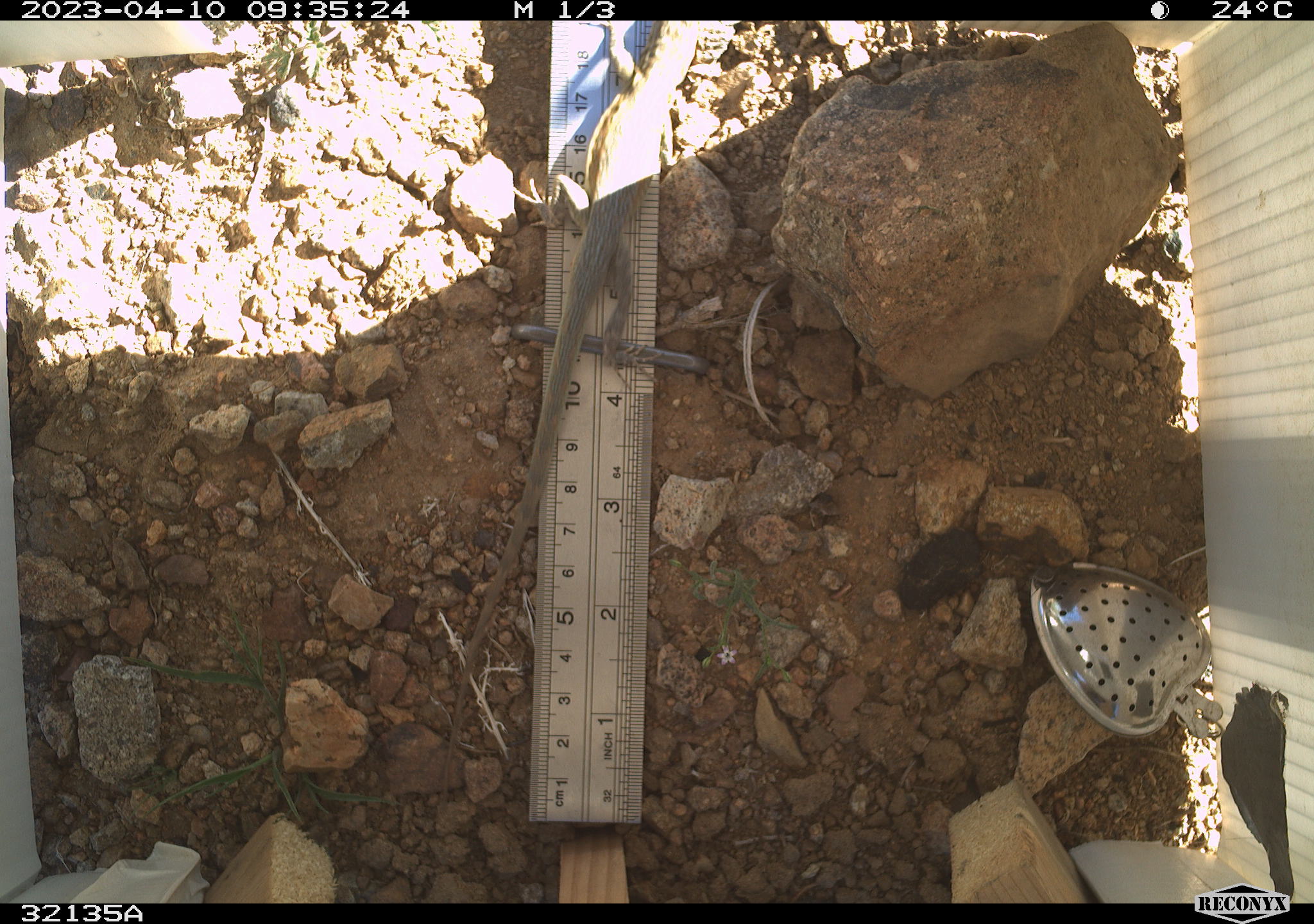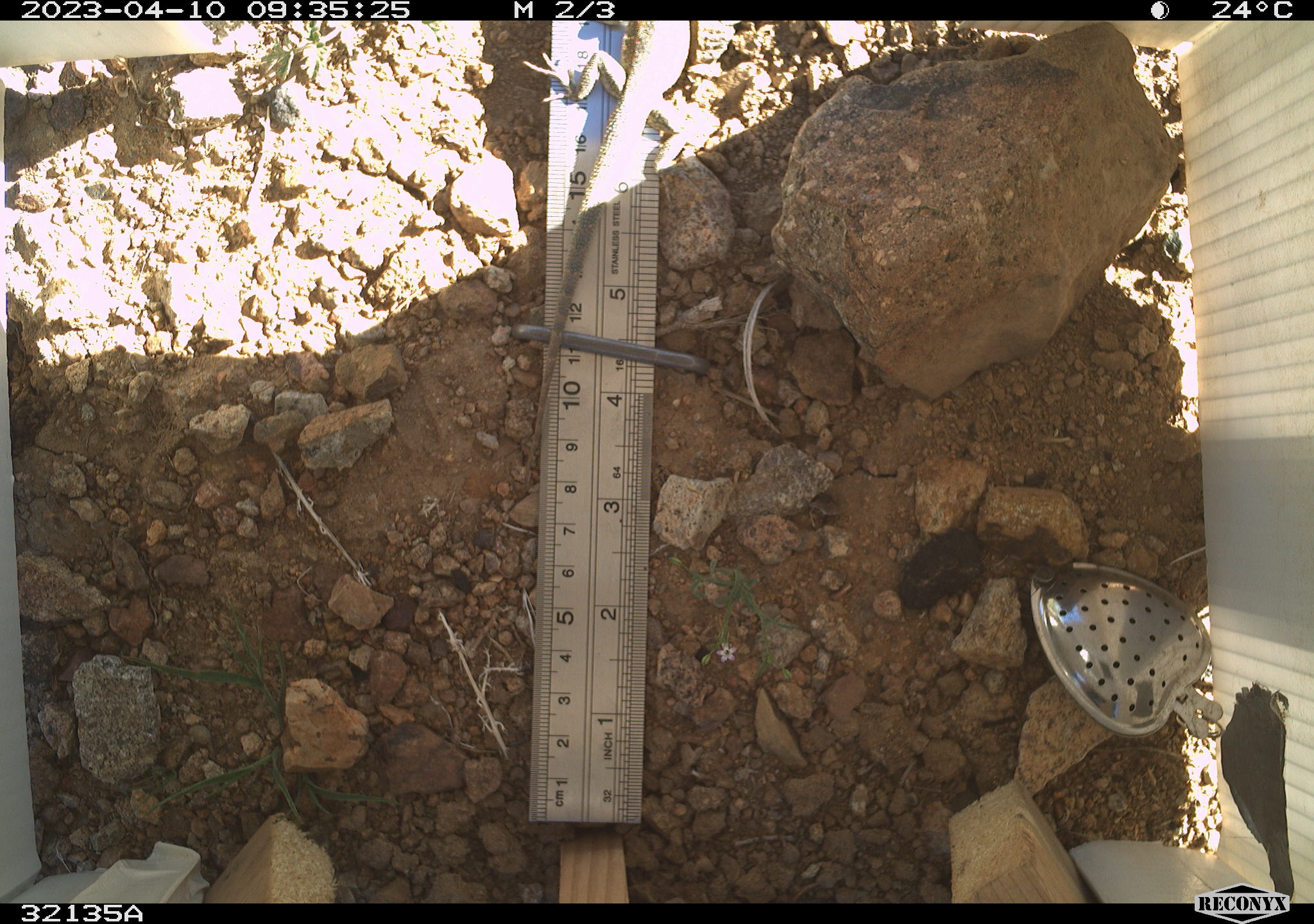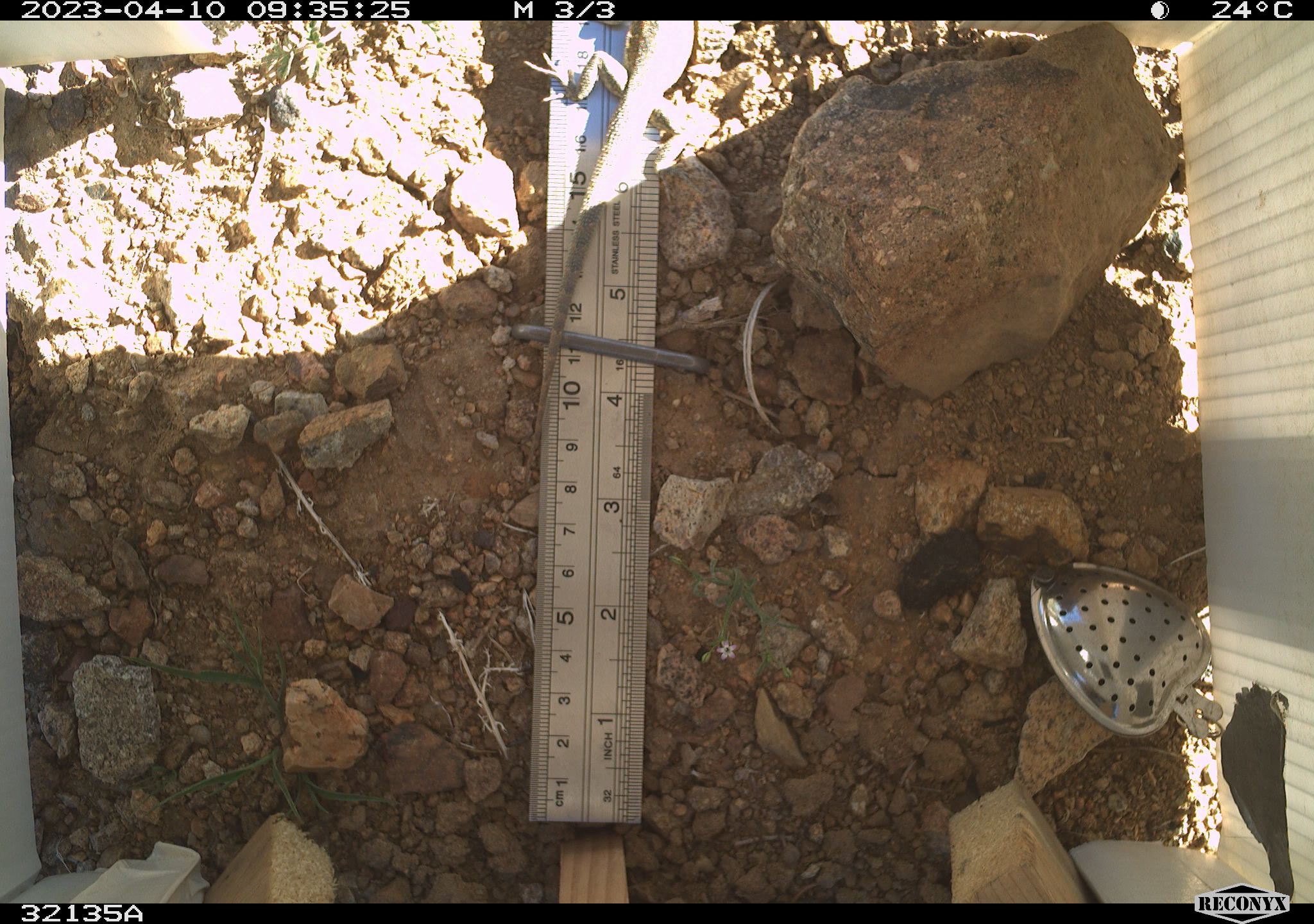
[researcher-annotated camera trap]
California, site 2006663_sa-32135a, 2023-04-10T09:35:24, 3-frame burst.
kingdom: Animalia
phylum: Chordata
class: Reptilia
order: Squamata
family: Phrynosomatidae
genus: Uta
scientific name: Uta stansburiana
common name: common side-blotched lizard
Common side-blotched lizard (Uta stansburiana).